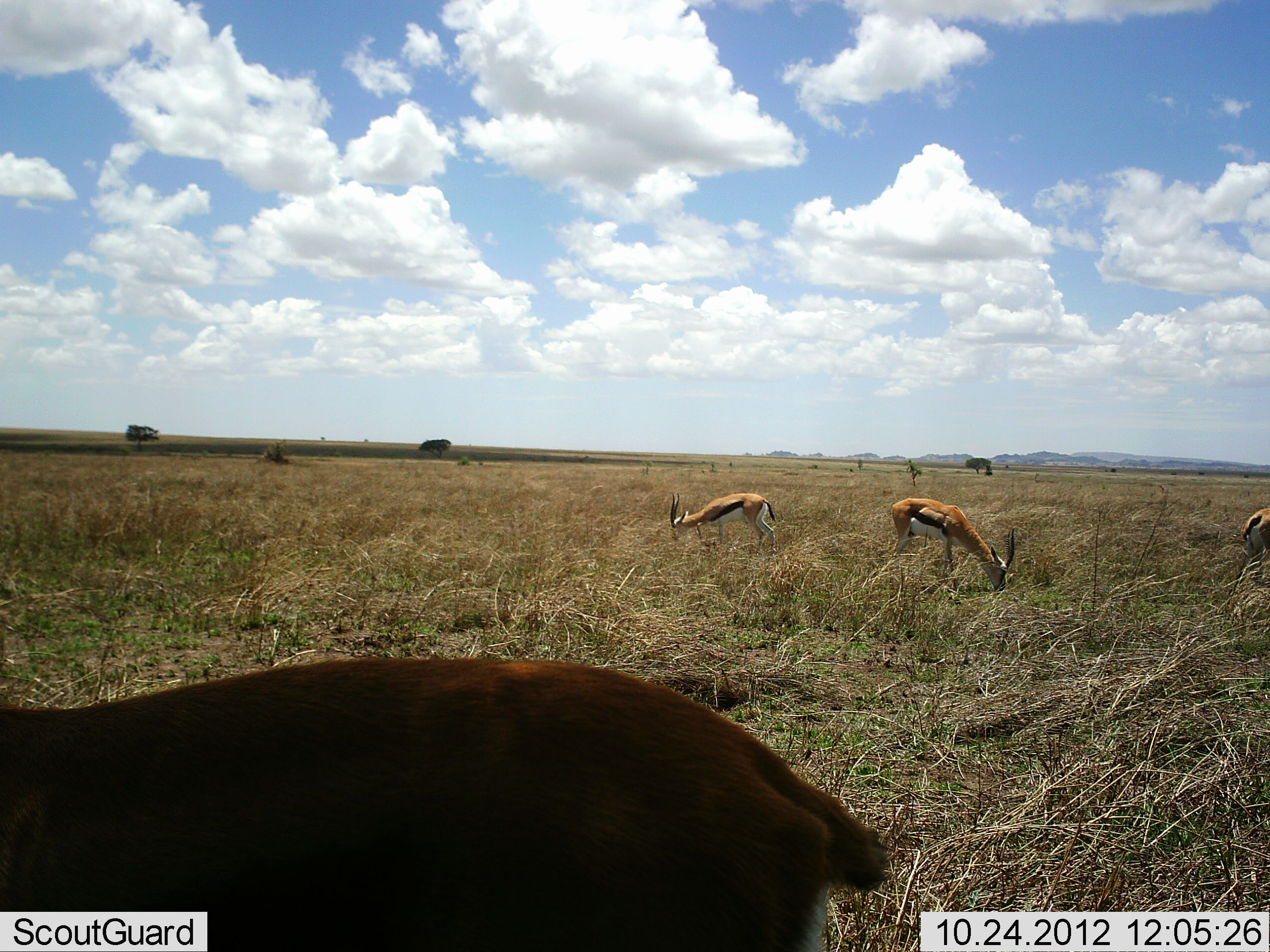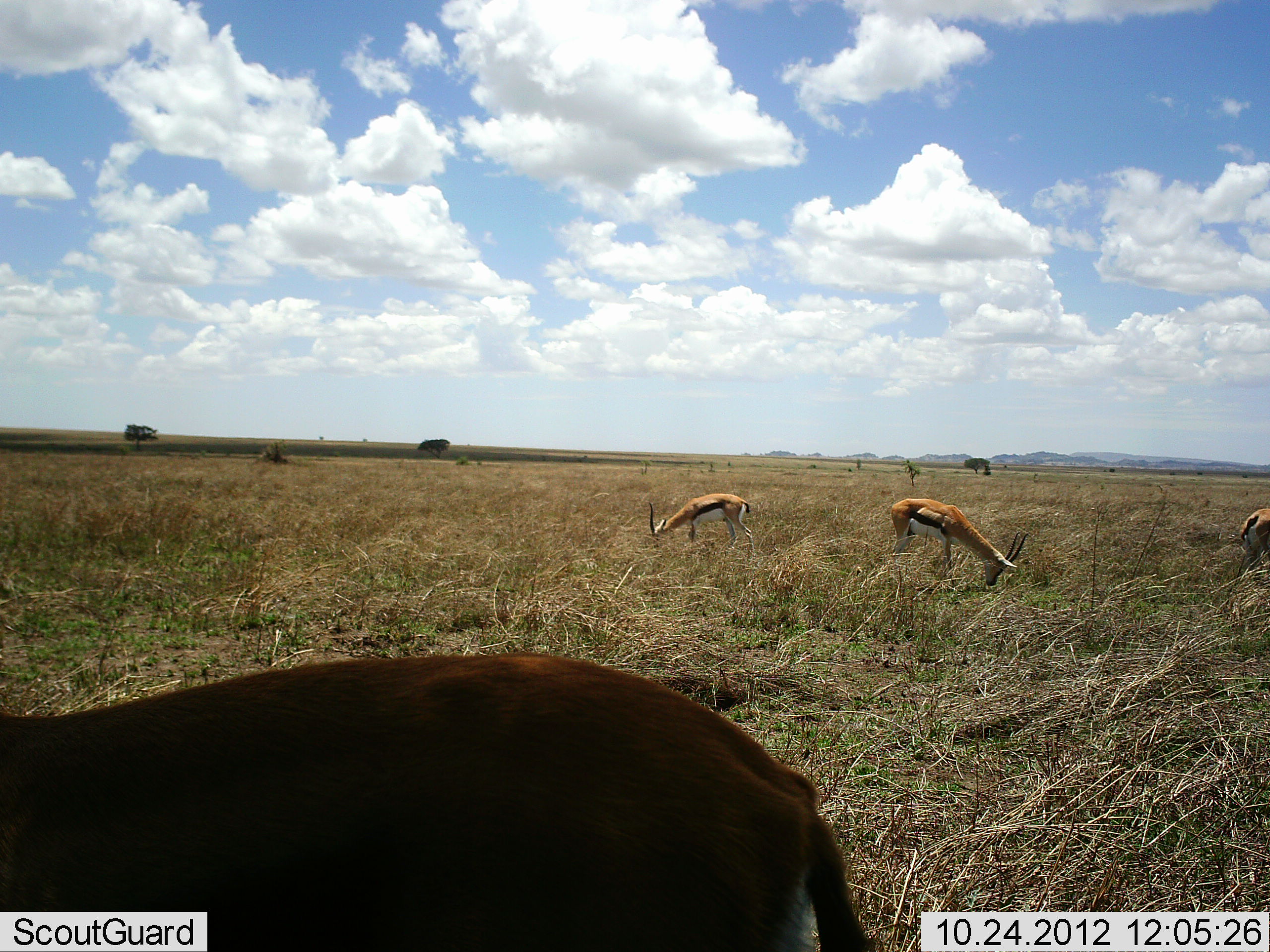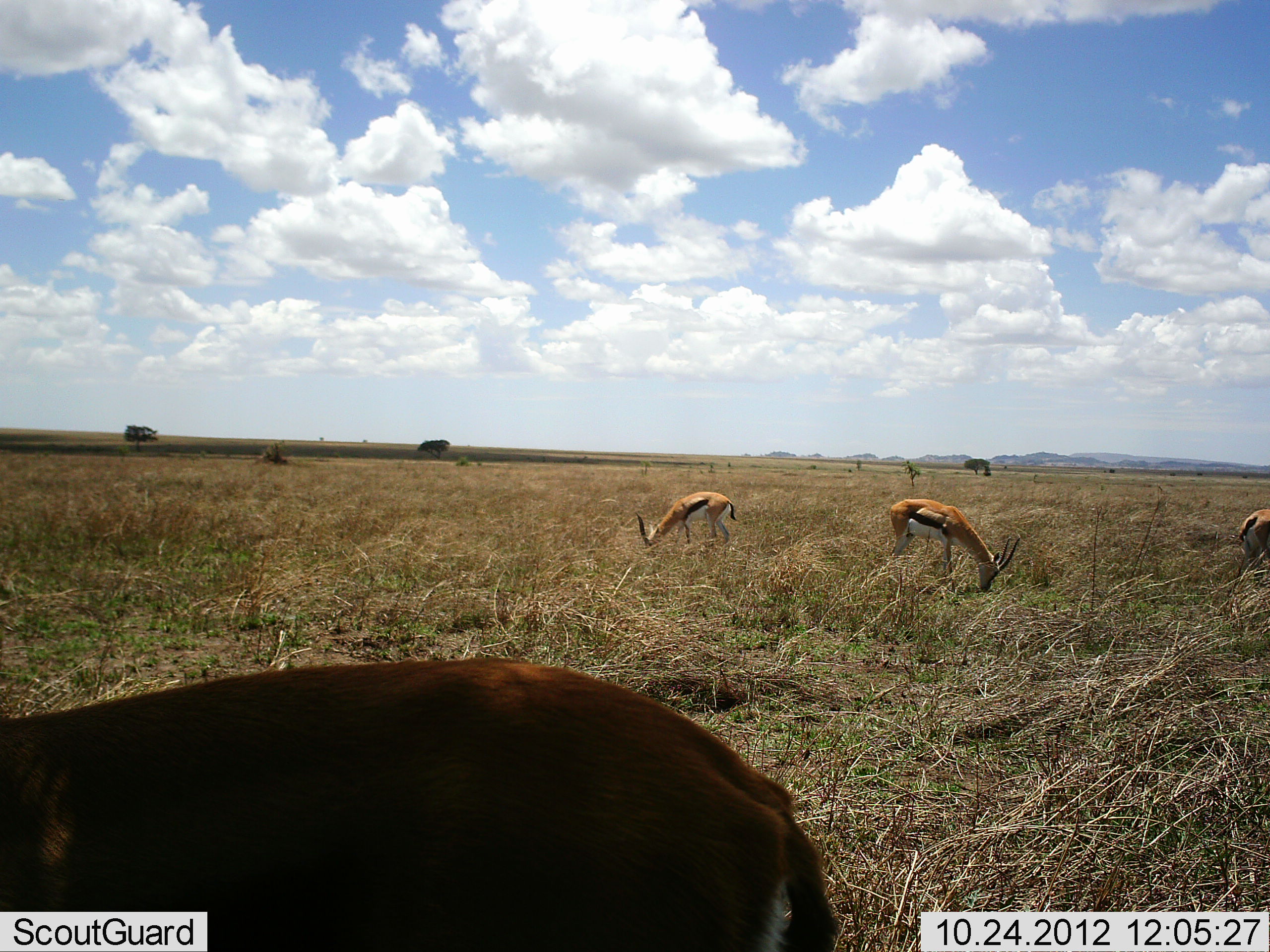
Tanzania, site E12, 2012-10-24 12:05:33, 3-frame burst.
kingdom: Animalia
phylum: Chordata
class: Mammalia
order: Artiodactyla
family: Bovidae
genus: Eudorcas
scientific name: Eudorcas thomsonii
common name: thomson's gazelle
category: gazellethomsons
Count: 4.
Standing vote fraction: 45%.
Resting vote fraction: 0%.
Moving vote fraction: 9%.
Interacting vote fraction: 0%.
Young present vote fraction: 0%.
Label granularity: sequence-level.